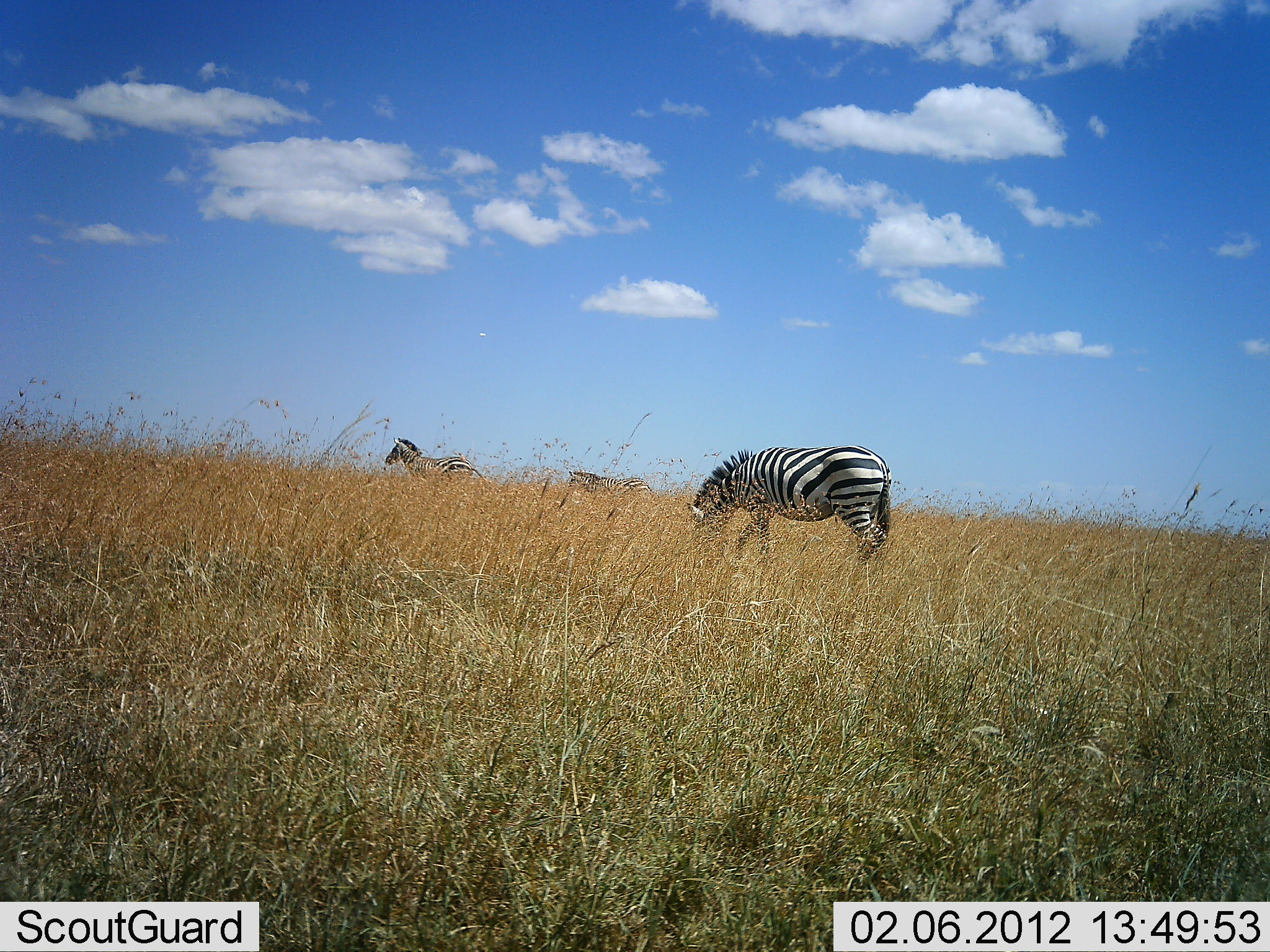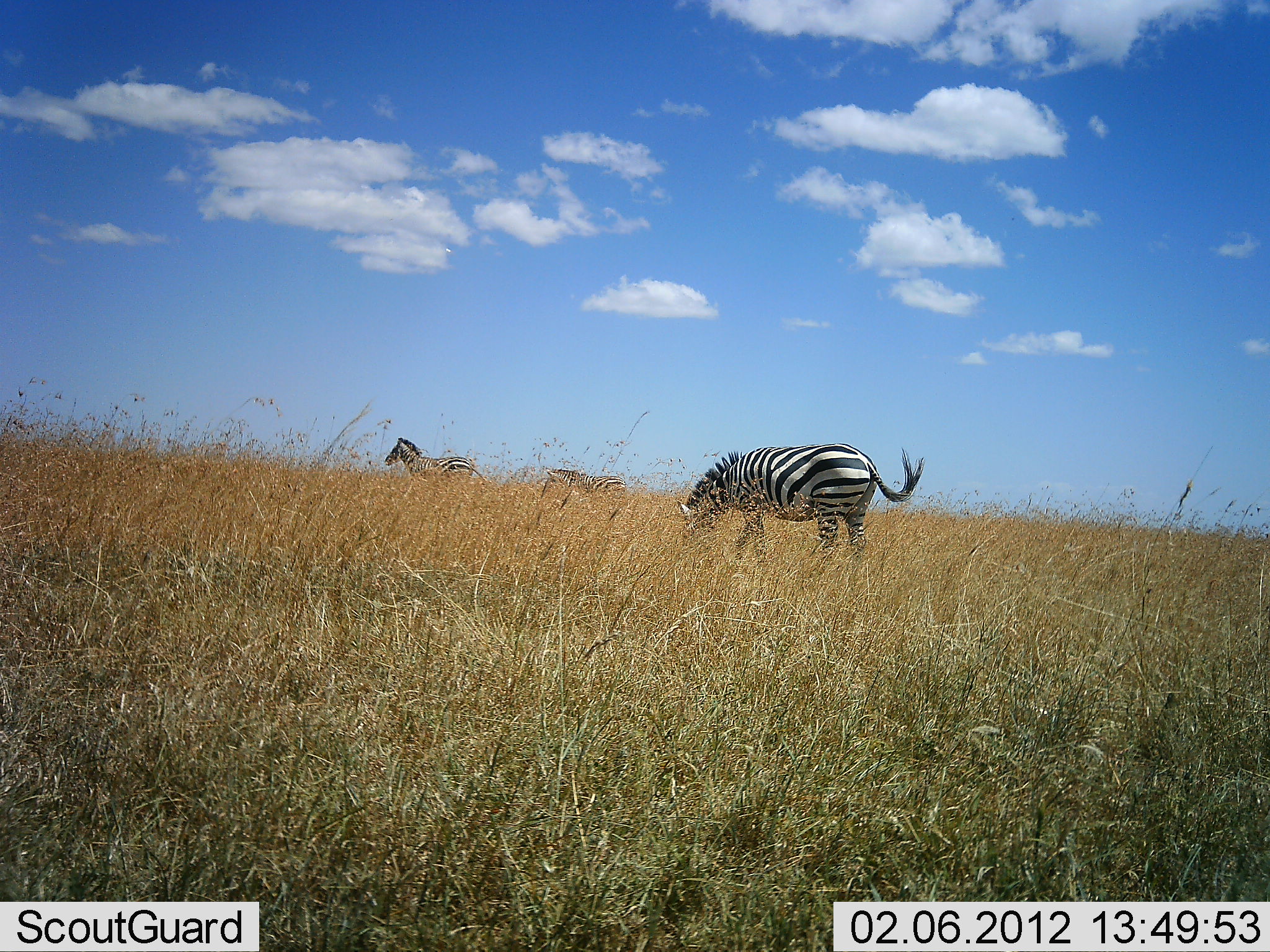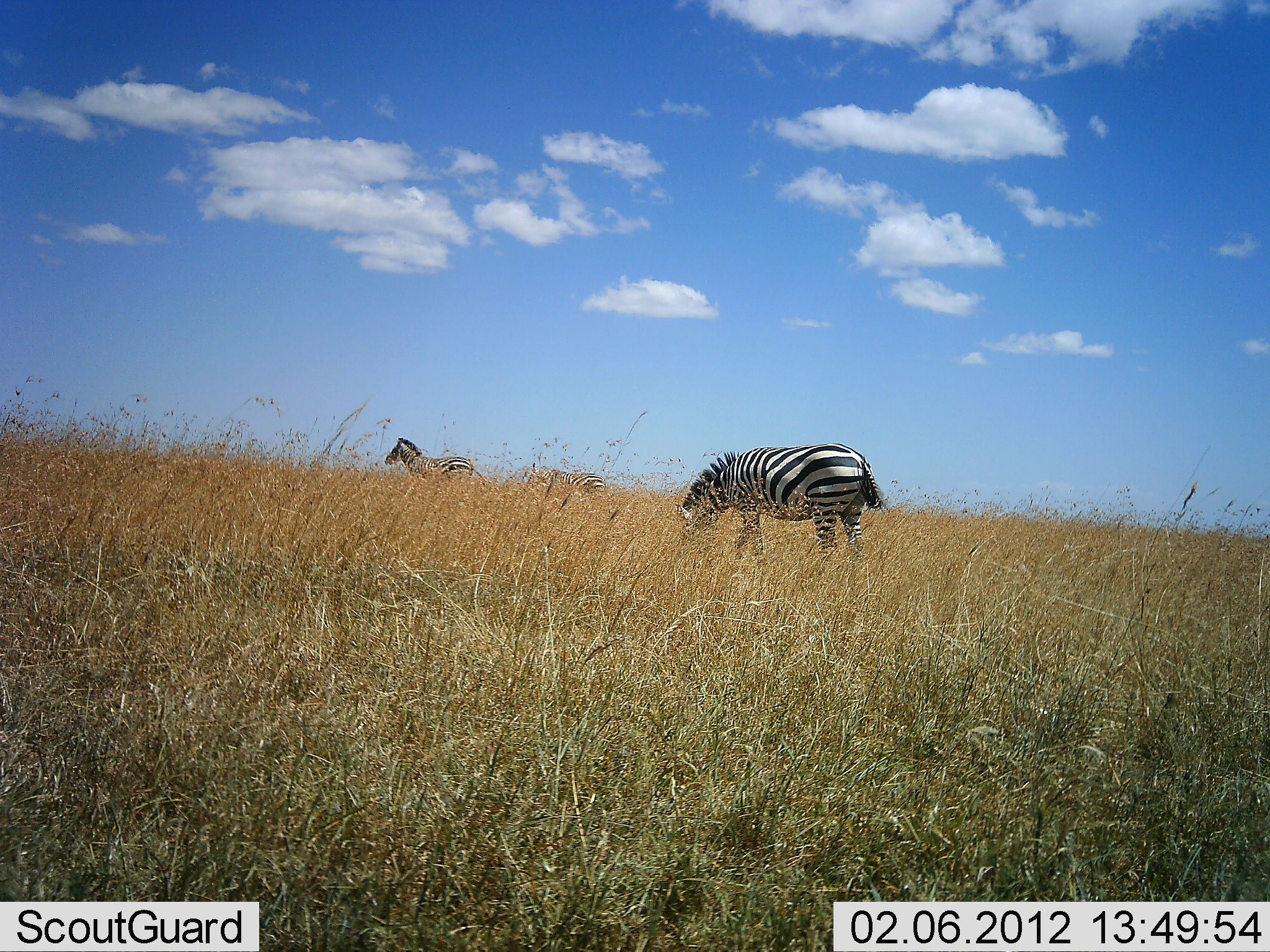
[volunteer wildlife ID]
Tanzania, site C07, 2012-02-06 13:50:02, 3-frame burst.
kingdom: Animalia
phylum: Chordata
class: Mammalia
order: Perissodactyla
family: Equidae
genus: Equus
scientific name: Equus quagga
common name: plains zebra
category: zebra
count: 3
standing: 68%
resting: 0%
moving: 68%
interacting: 5%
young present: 9%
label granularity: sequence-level